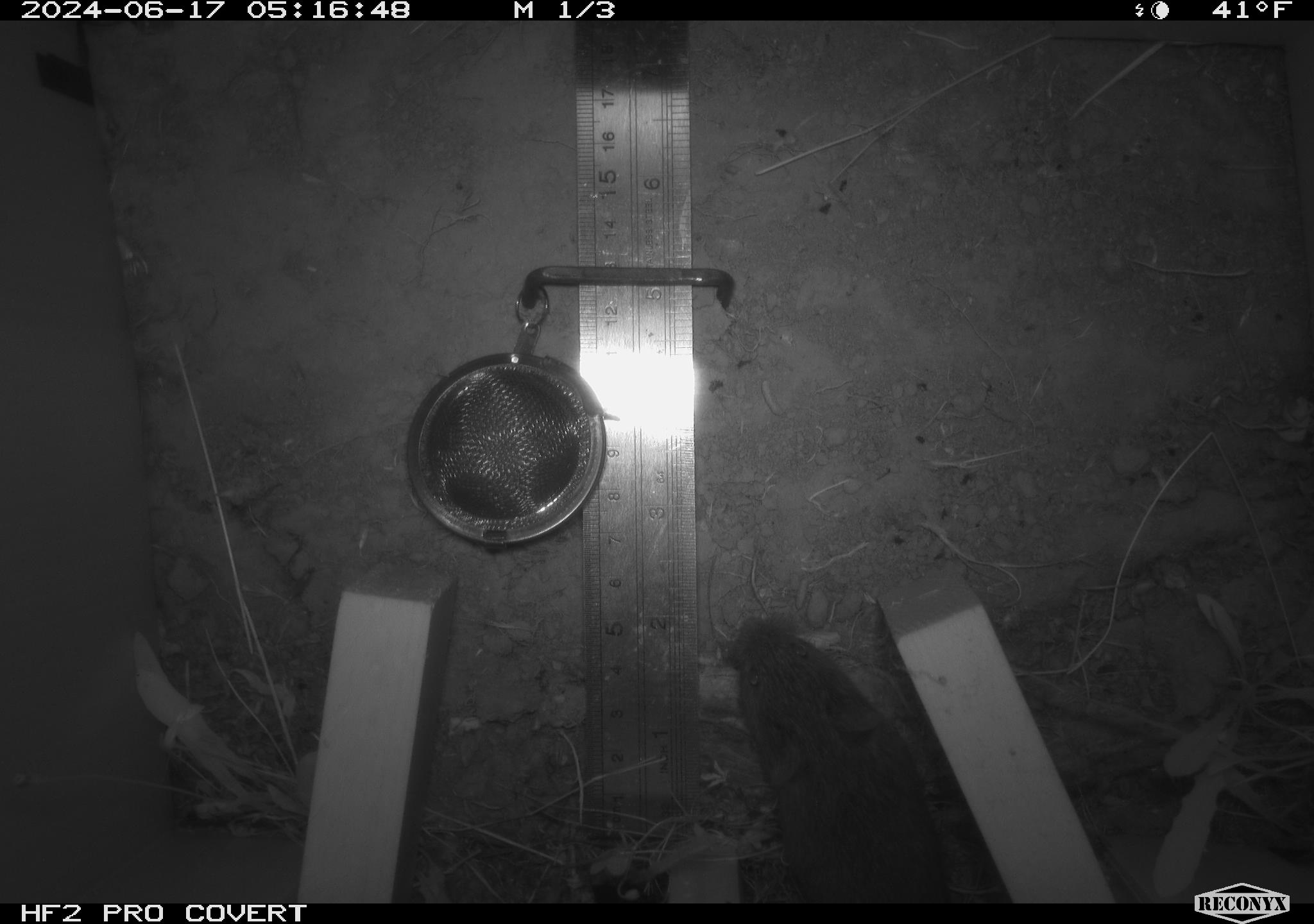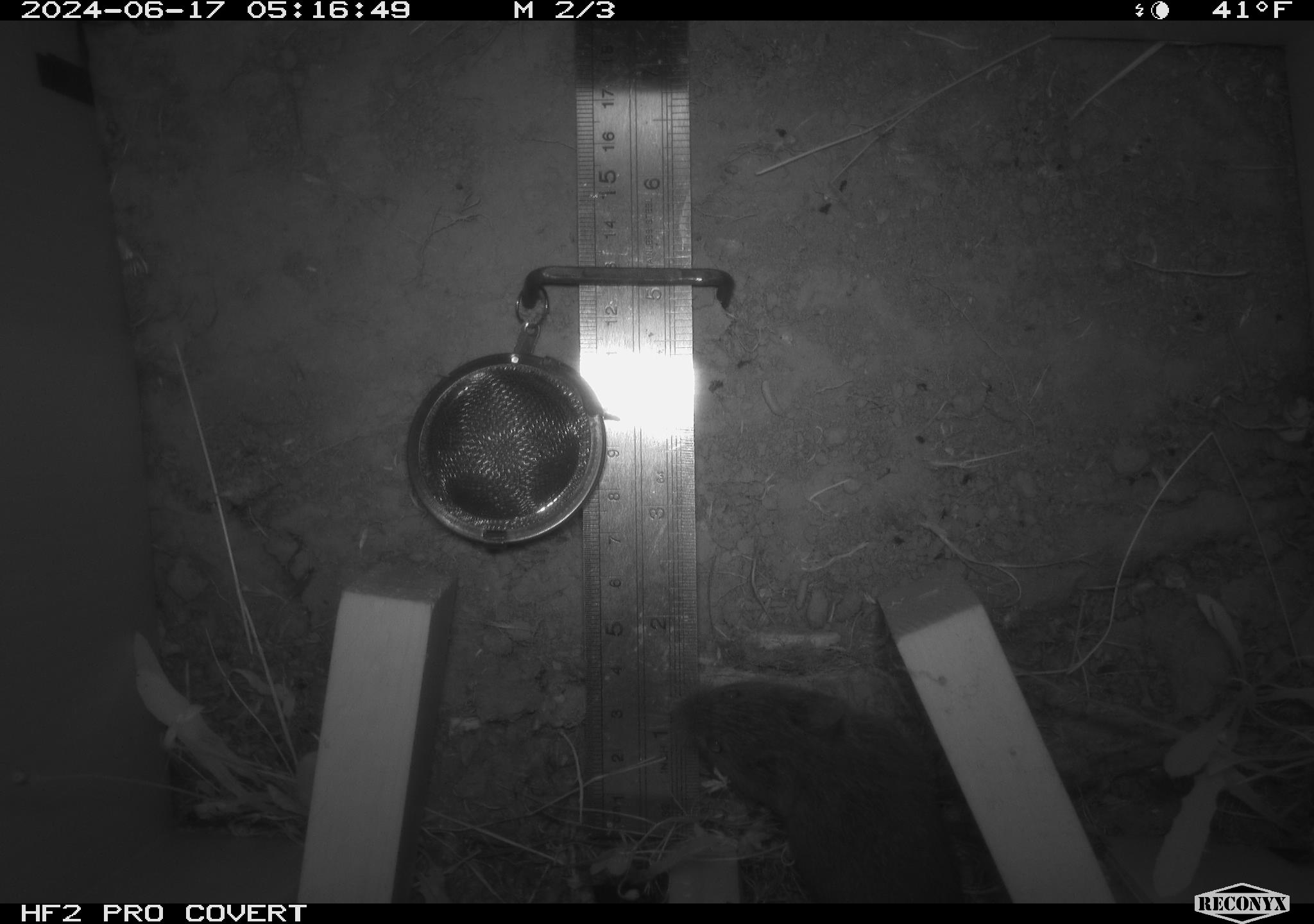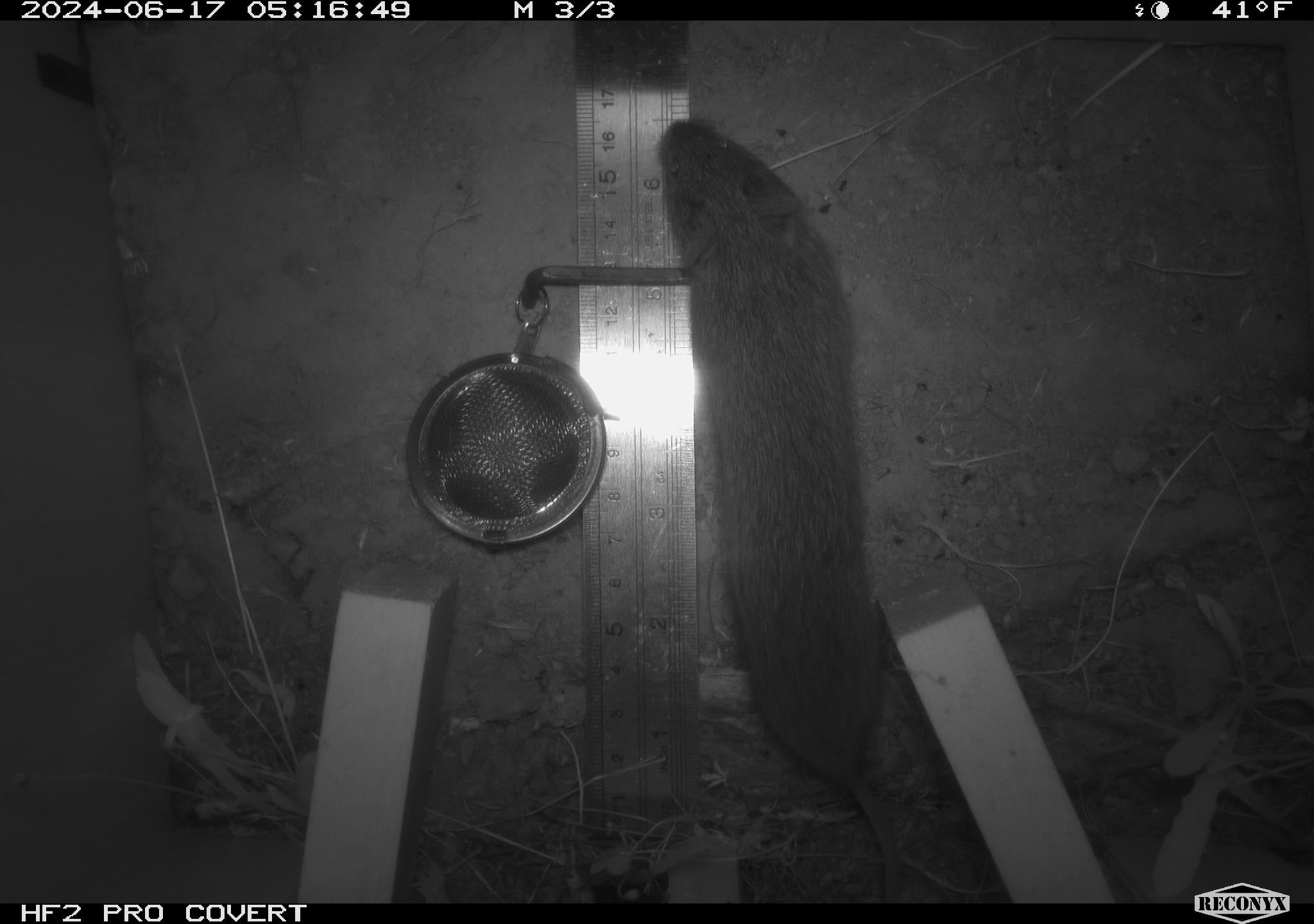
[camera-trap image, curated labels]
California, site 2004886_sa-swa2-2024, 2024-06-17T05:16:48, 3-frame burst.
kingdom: Animalia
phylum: Chordata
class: Mammalia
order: Rodentia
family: Cricetidae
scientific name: Arvicolinae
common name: voles, lemmings, and muskrats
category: arvicolinae subfamily